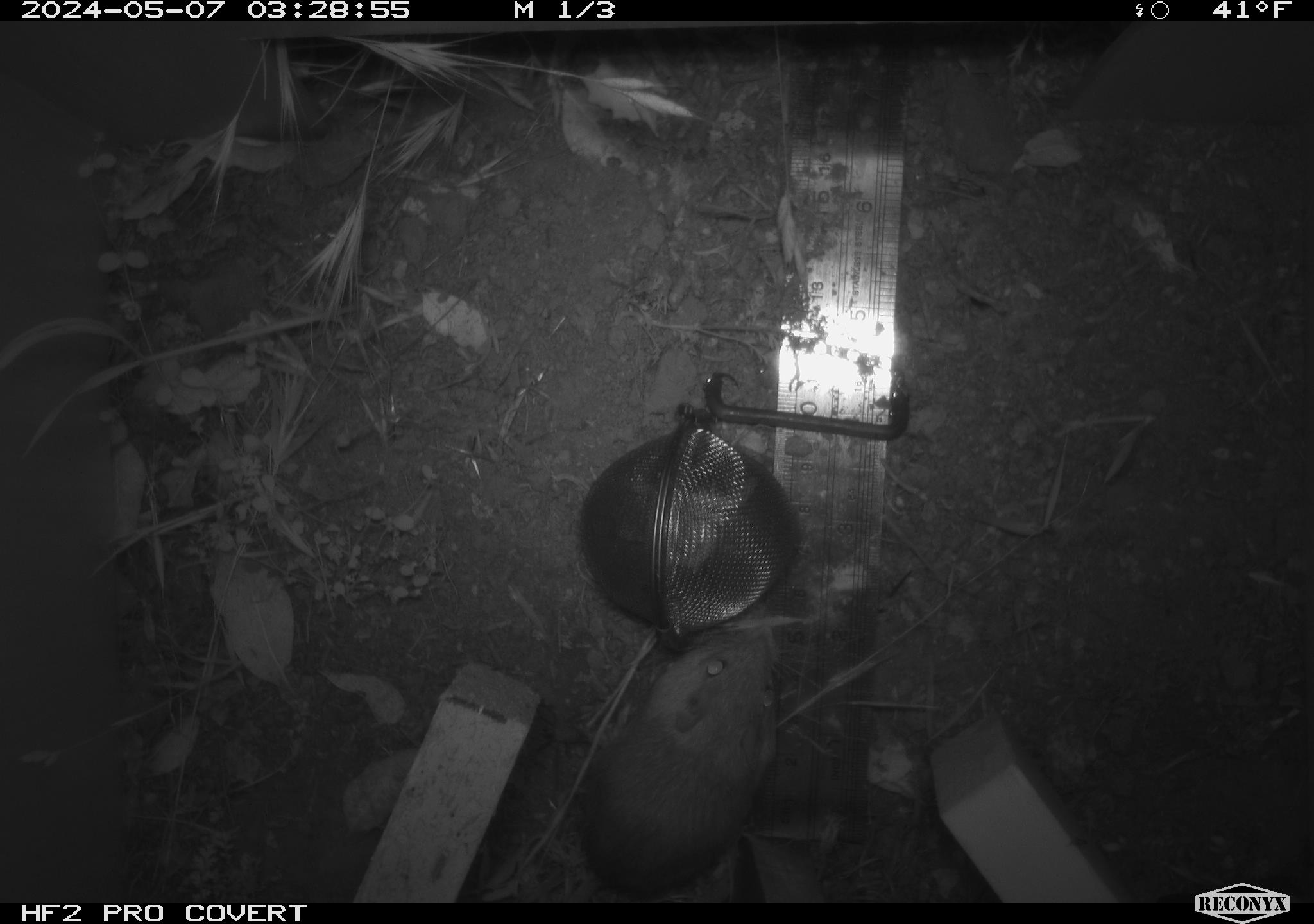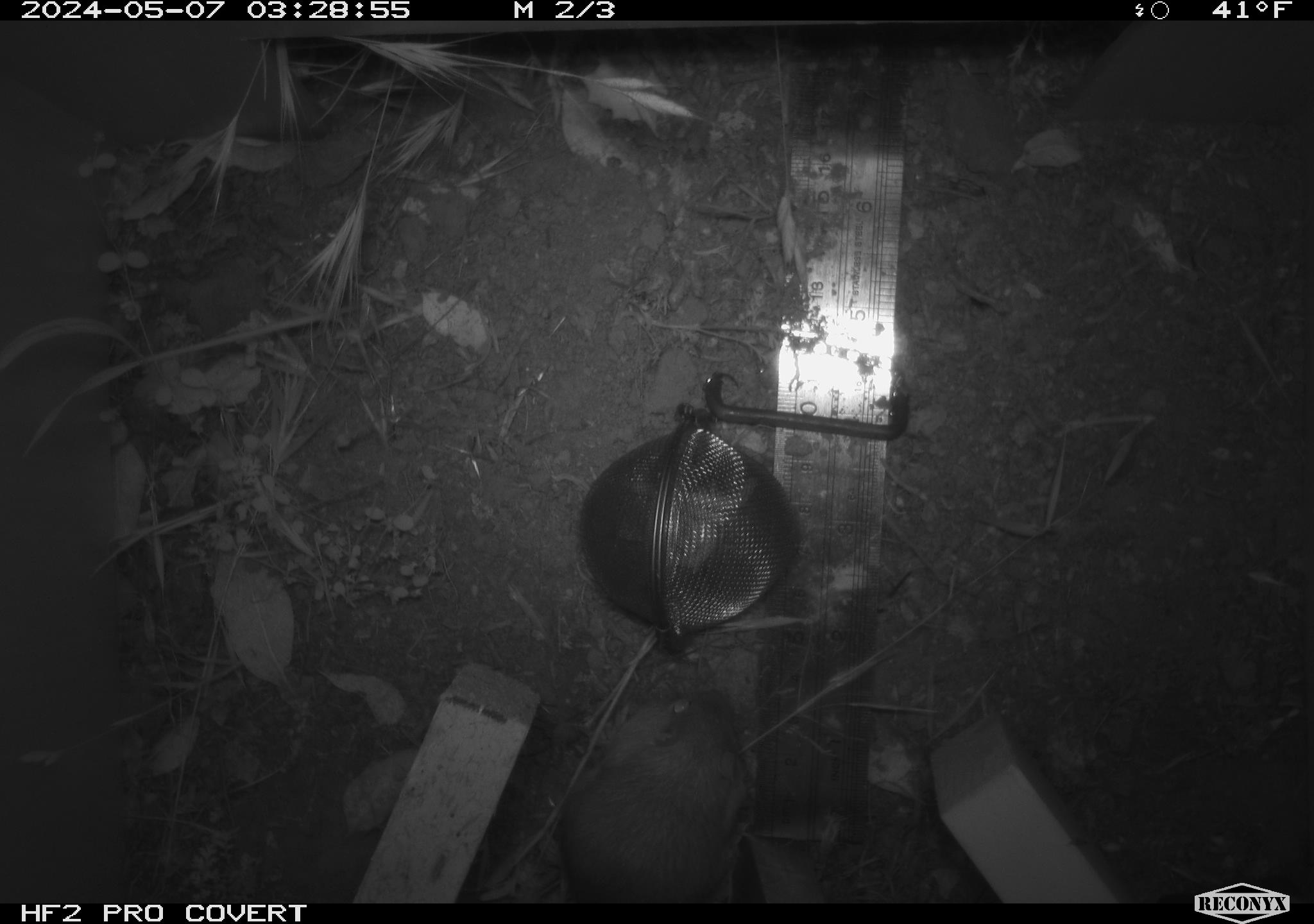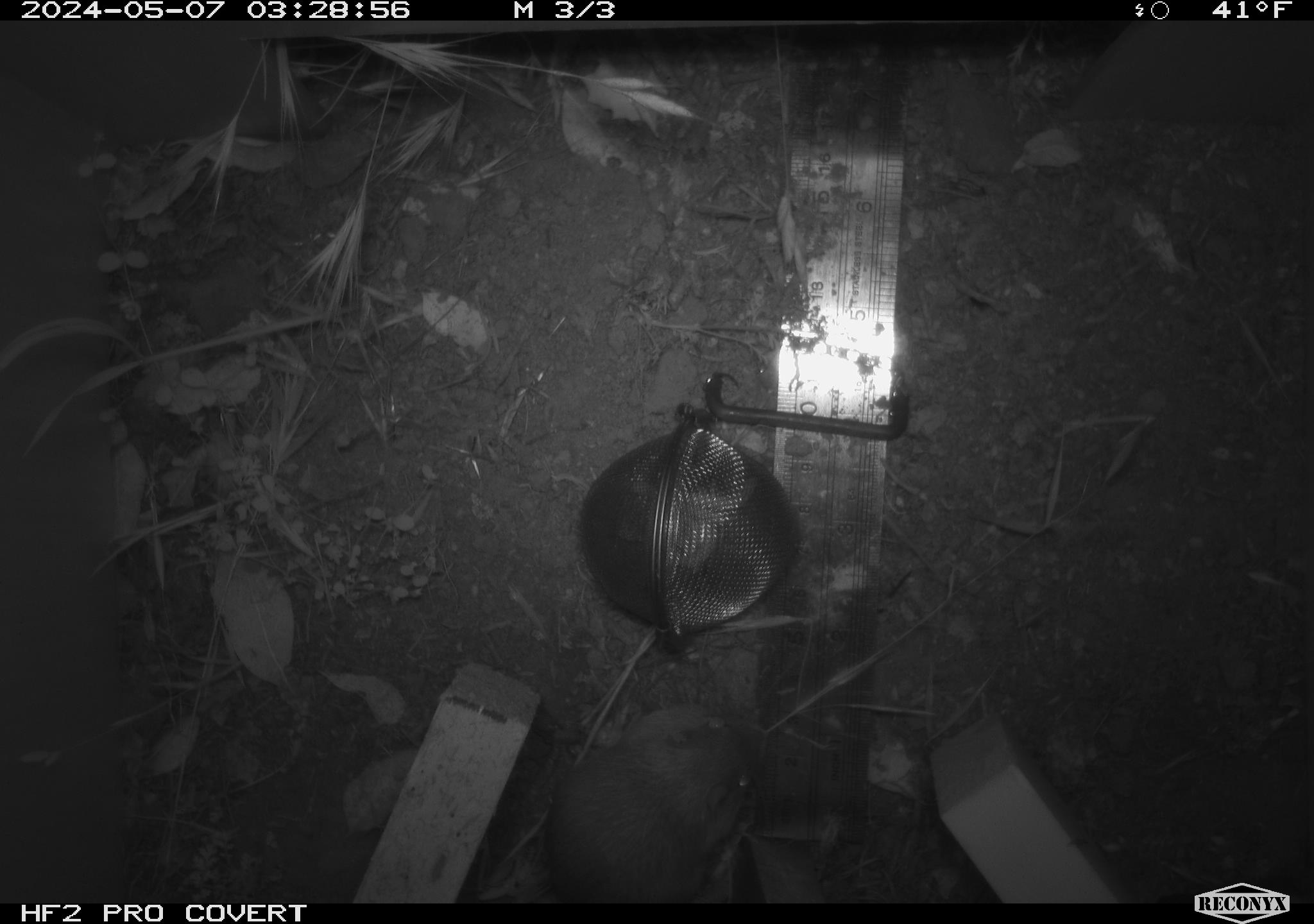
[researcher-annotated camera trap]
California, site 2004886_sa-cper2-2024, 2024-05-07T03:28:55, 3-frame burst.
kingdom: Animalia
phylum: Chordata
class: Mammalia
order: Rodentia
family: Heteromyidae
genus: Dipodomys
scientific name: Dipodomys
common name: kangaroo rats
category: dipodomys species